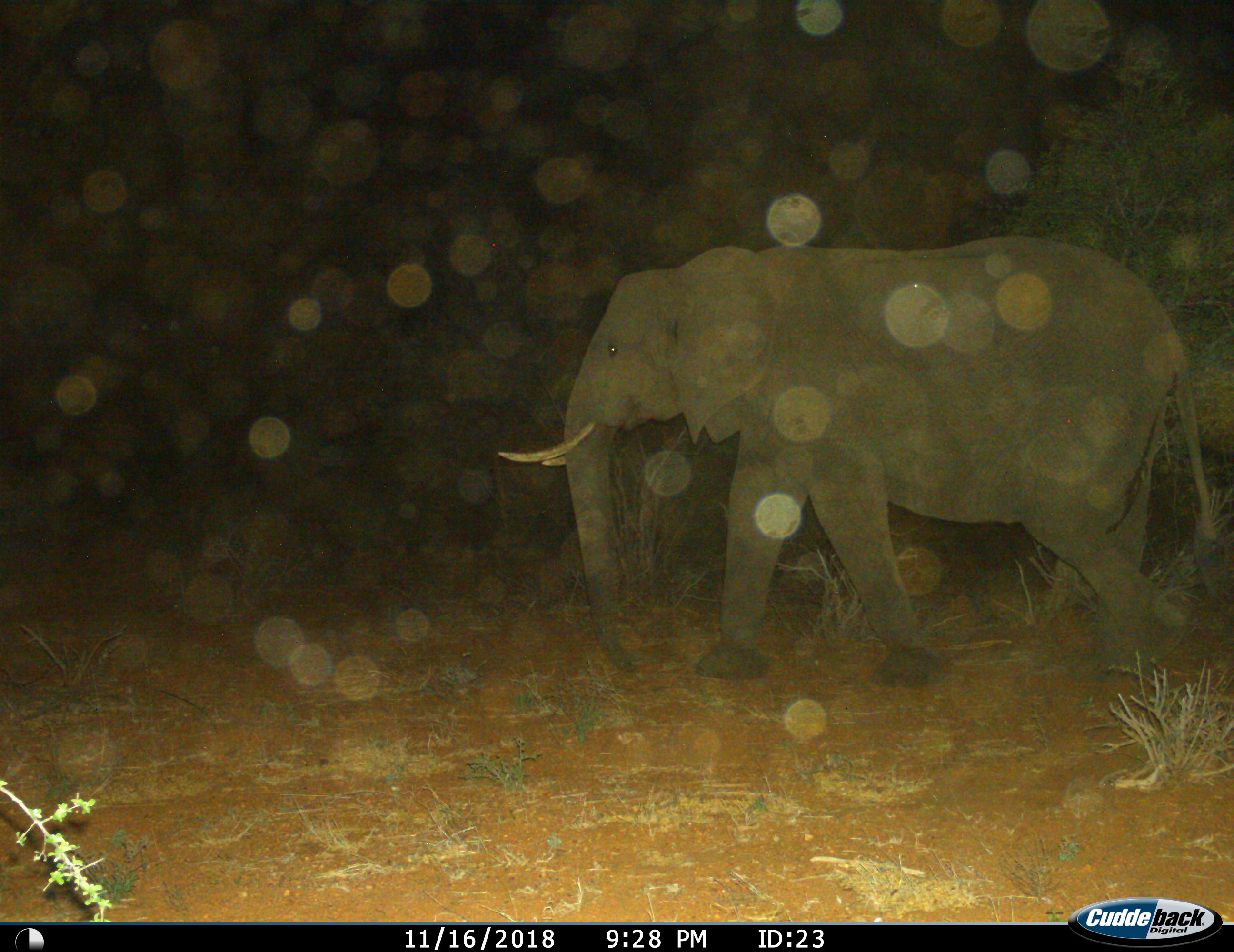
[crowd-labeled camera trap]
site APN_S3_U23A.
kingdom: Animalia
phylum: Chordata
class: Mammalia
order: Proboscidea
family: Elephantidae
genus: Loxodonta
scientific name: Loxodonta africana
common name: african bush elephant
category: elephant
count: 1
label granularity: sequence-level